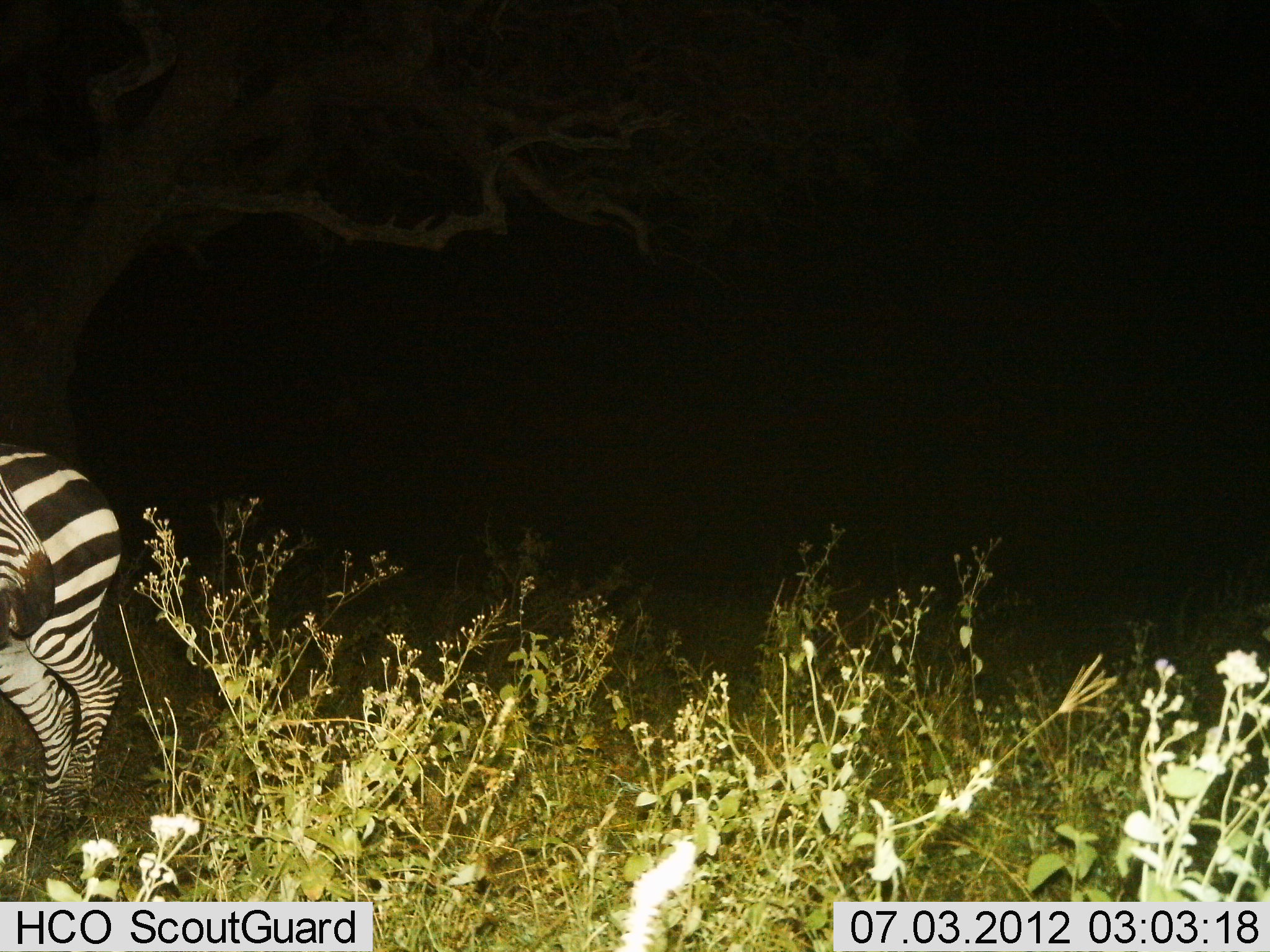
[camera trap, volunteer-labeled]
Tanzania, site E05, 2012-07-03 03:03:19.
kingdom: Animalia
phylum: Chordata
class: Mammalia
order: Perissodactyla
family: Equidae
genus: Equus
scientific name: Equus quagga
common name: plains zebra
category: zebra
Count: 1.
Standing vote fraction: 90%.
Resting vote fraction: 0%.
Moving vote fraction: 10%.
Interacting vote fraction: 0%.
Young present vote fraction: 0%.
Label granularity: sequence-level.